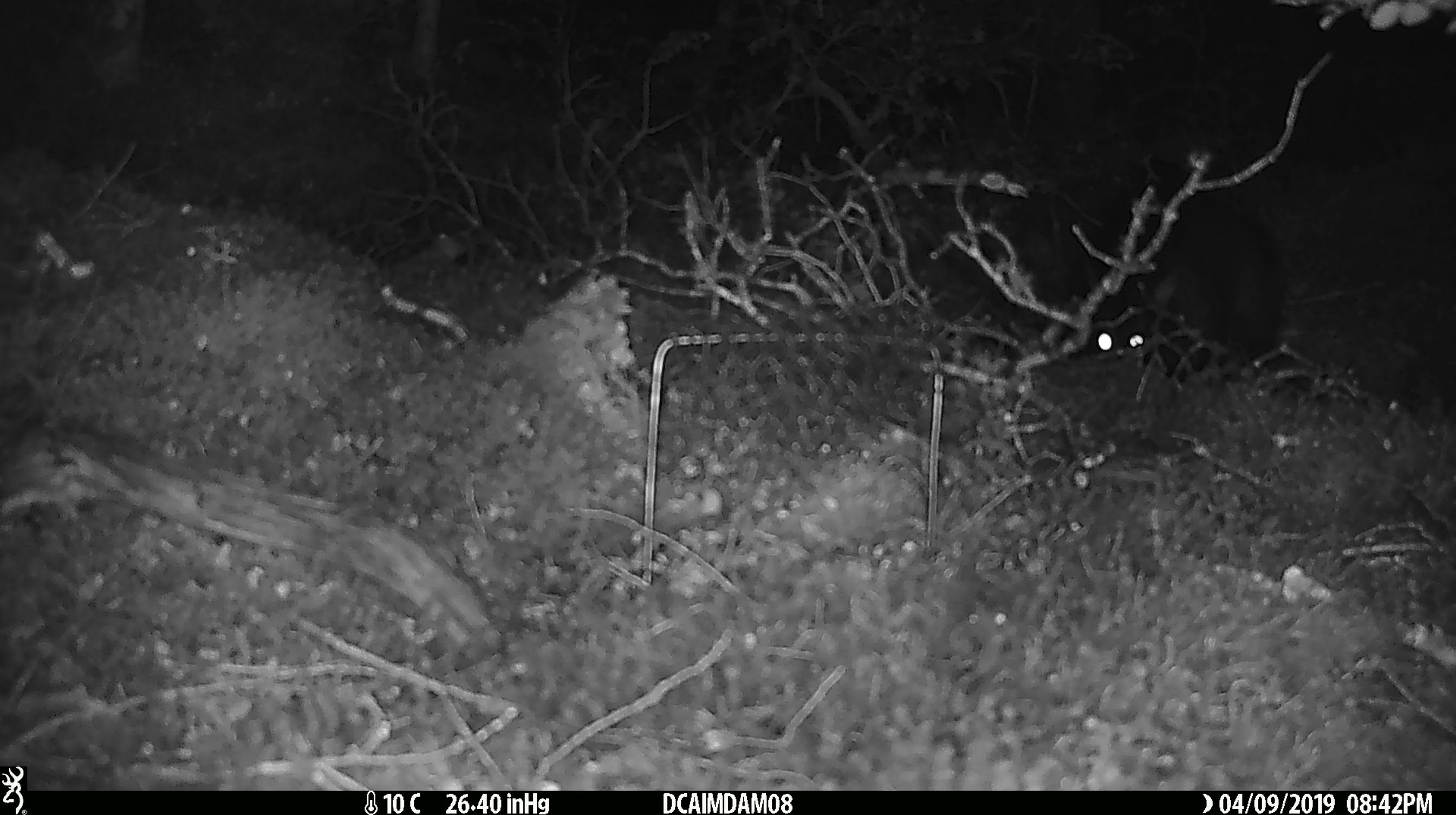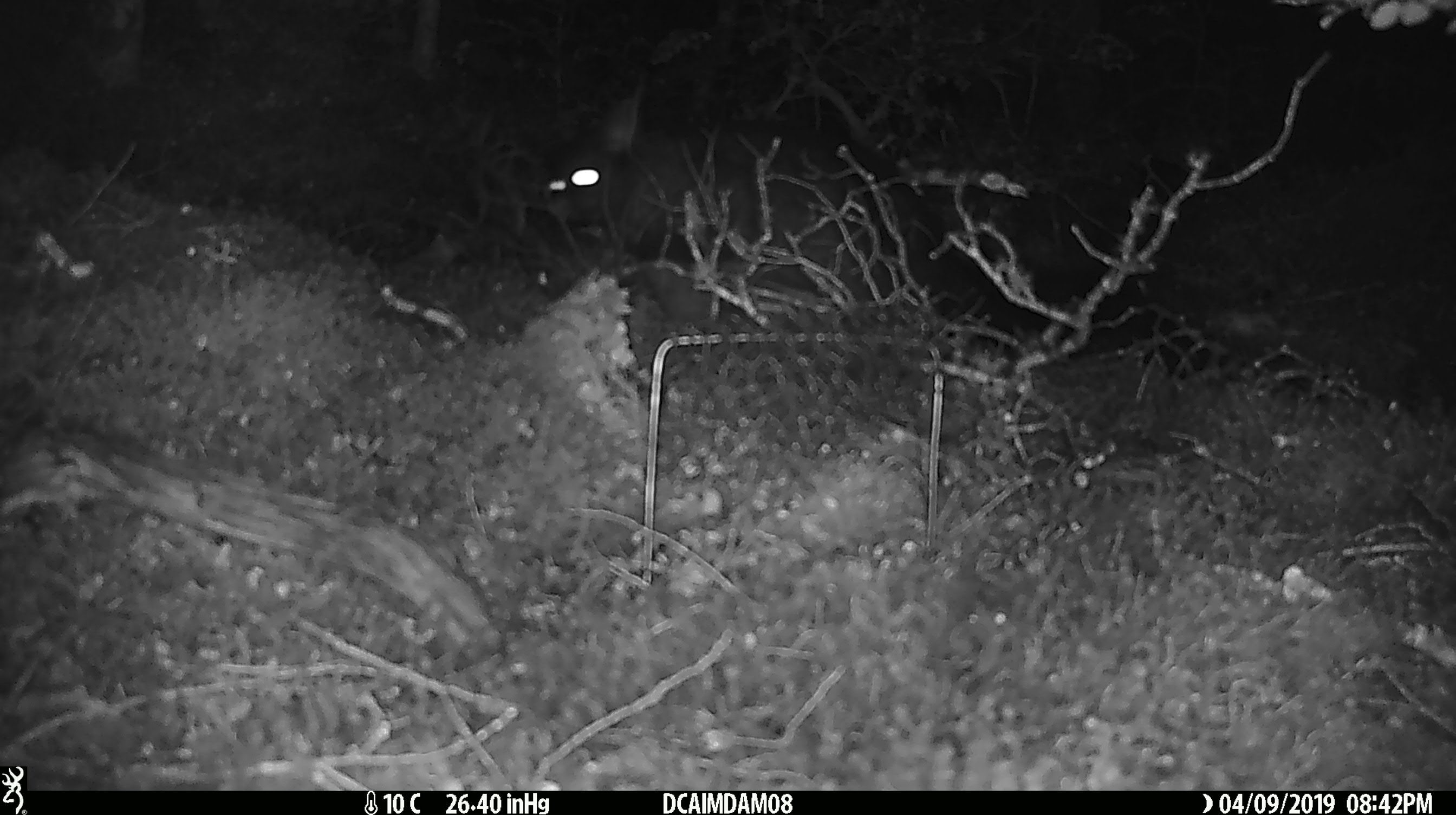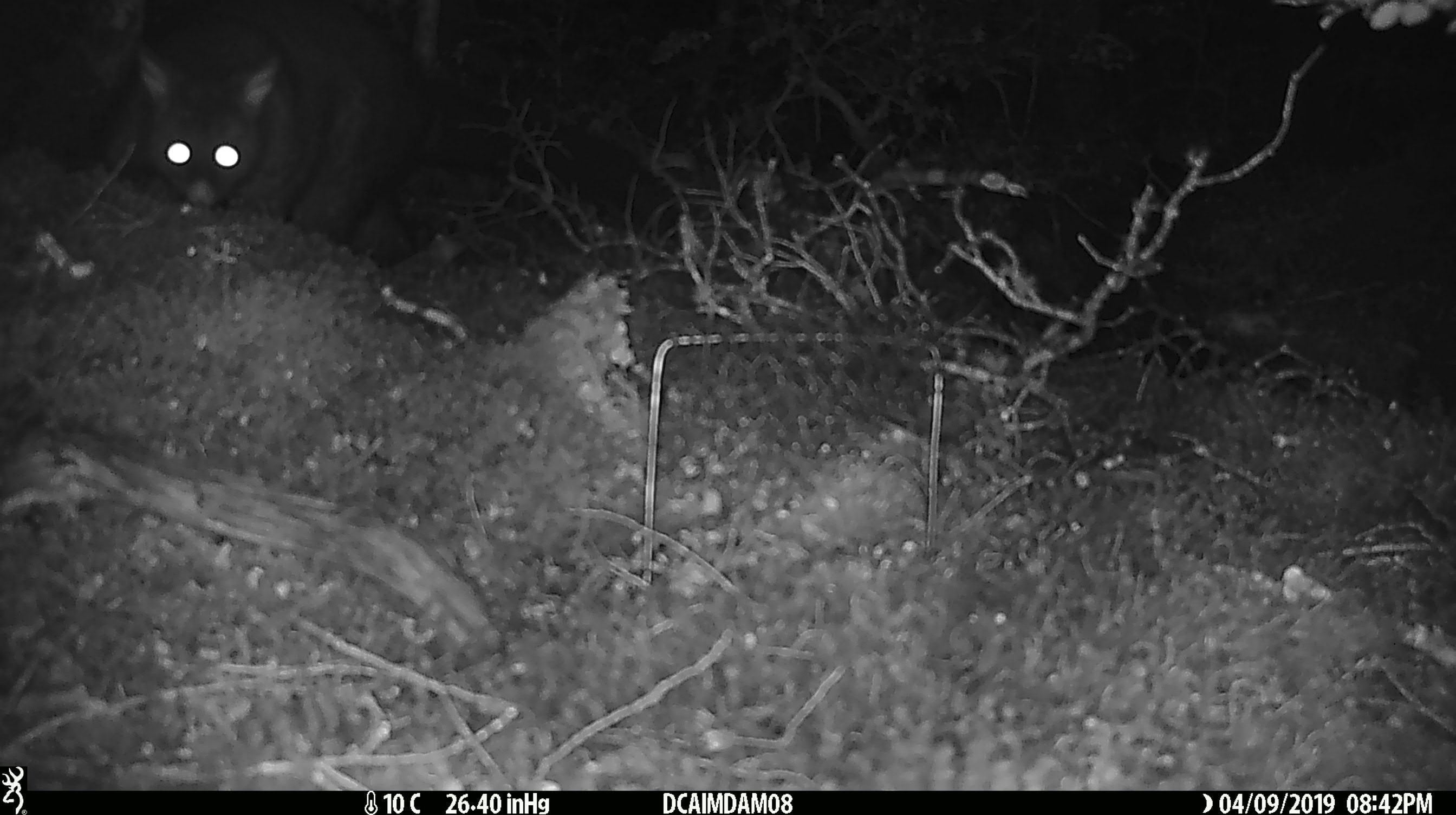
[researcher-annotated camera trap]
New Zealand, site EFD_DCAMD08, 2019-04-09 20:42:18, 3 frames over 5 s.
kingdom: Animalia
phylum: Chordata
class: Mammalia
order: Diprotodontia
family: Phalangeridae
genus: Trichosurus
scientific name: Trichosurus vulpecula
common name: common brushtail possum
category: possum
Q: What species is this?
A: Possum (common brushtail possum) (Trichosurus vulpecula).